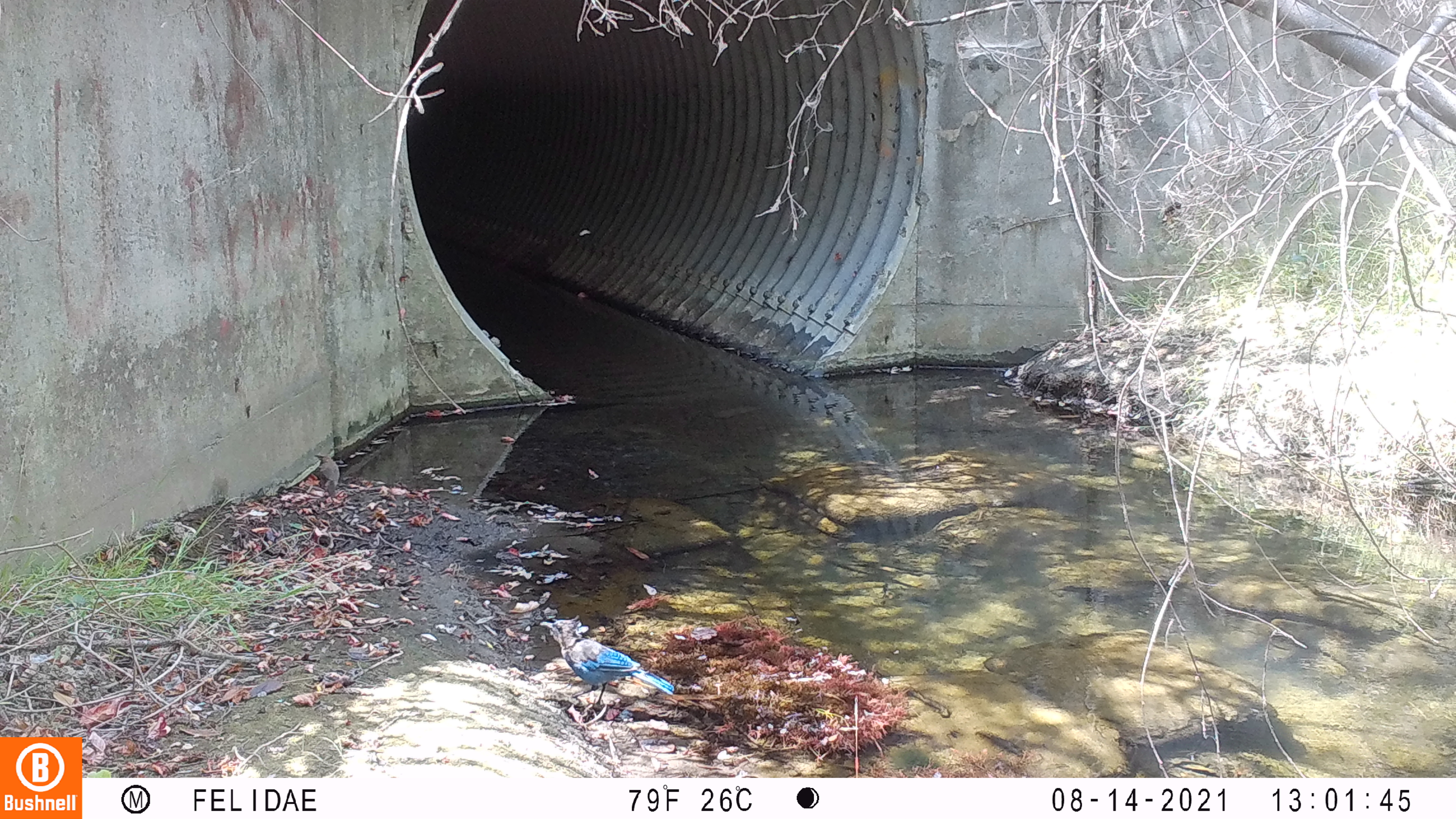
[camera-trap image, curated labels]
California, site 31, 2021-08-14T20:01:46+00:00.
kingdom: Animalia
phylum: Chordata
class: Aves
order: Passeriformes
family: Corvidae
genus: Cyanocitta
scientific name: Cyanocitta stelleri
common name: steller's jay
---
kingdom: Animalia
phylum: Chordata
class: Aves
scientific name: Aves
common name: bird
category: unknown bird